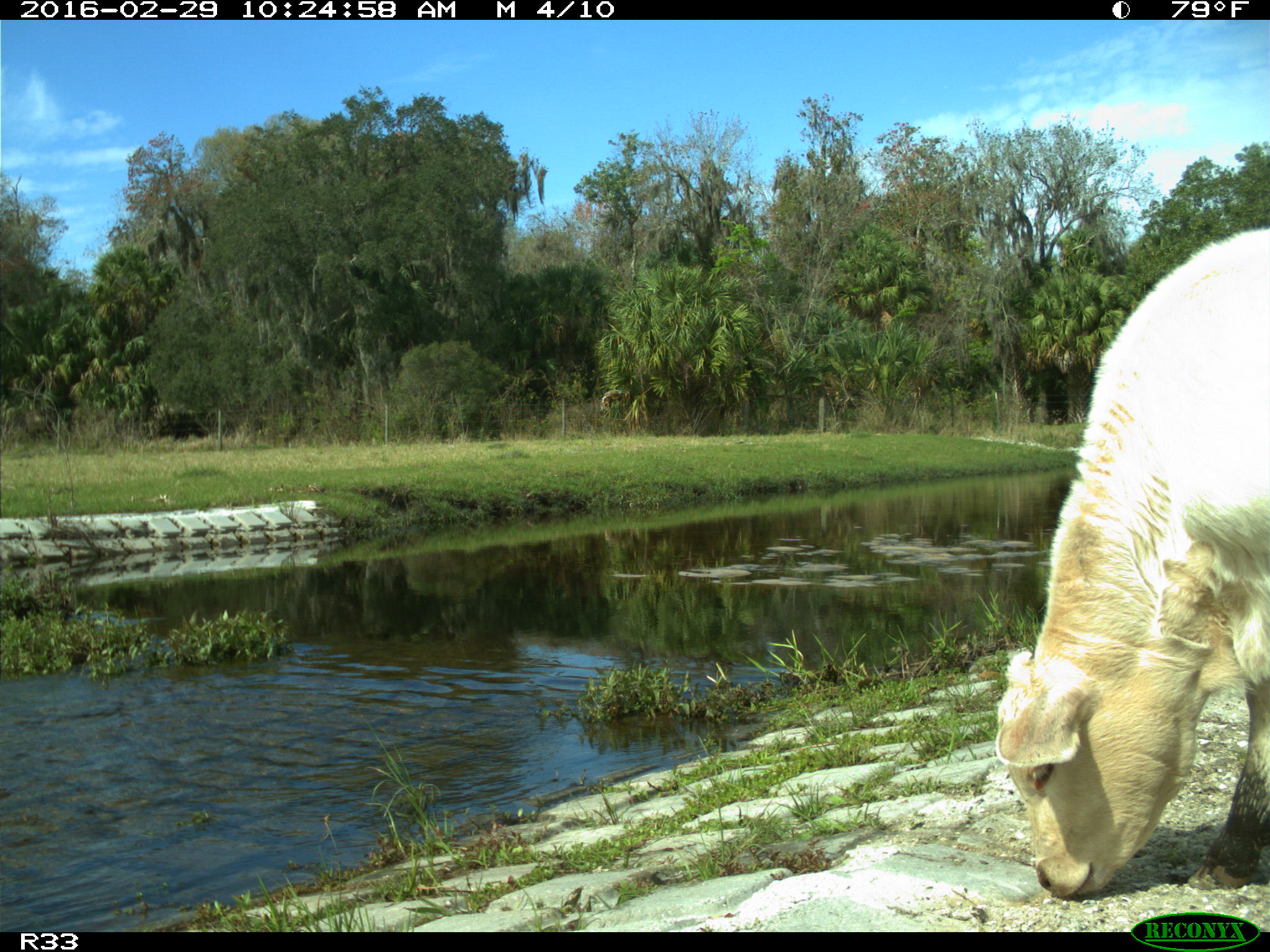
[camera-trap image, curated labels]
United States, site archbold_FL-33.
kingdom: Animalia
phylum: Chordata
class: Mammalia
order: Artiodactyla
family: Bovidae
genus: Bos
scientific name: Bos taurus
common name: domestic cow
Bos taurus (domestic cow).